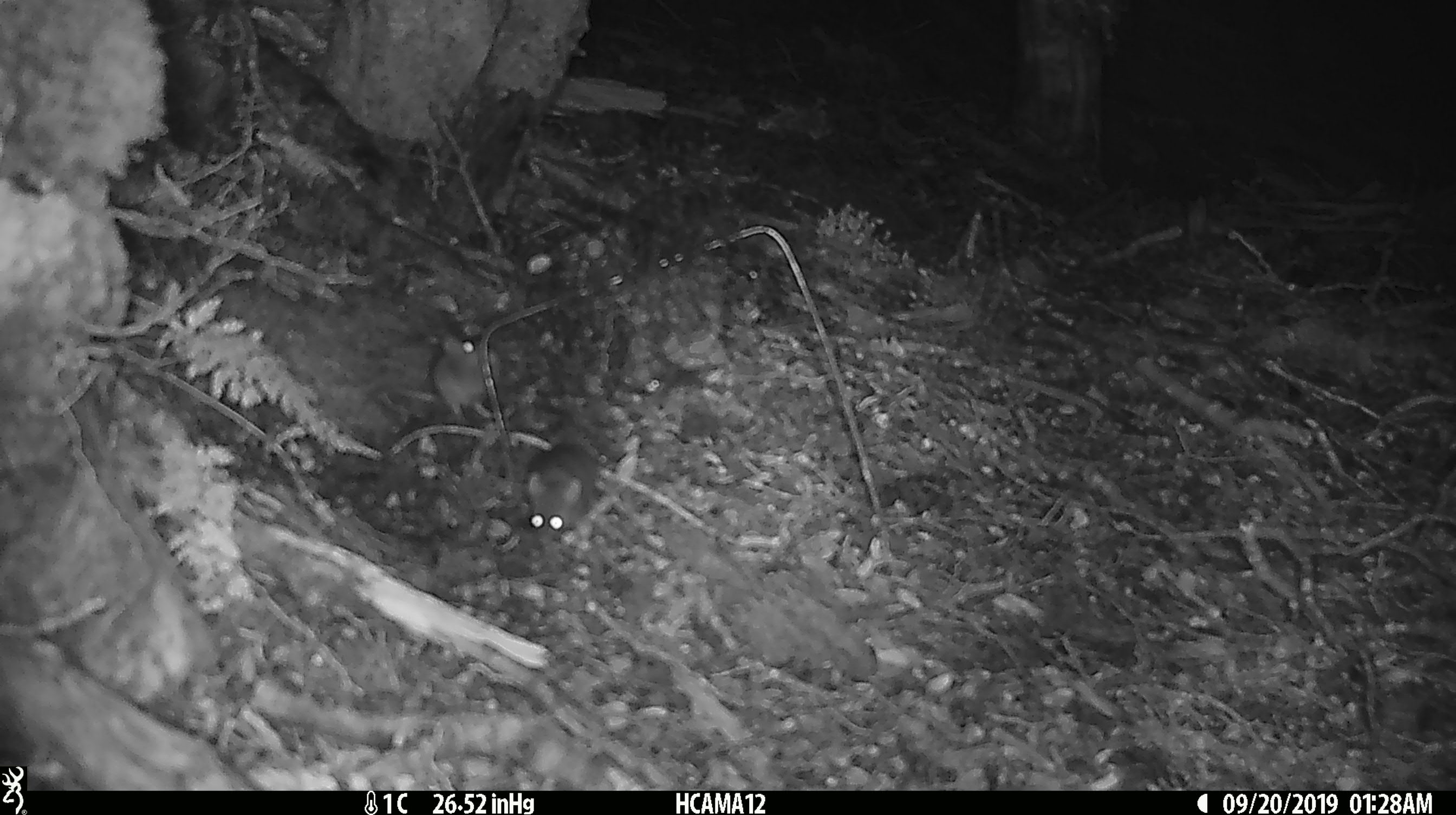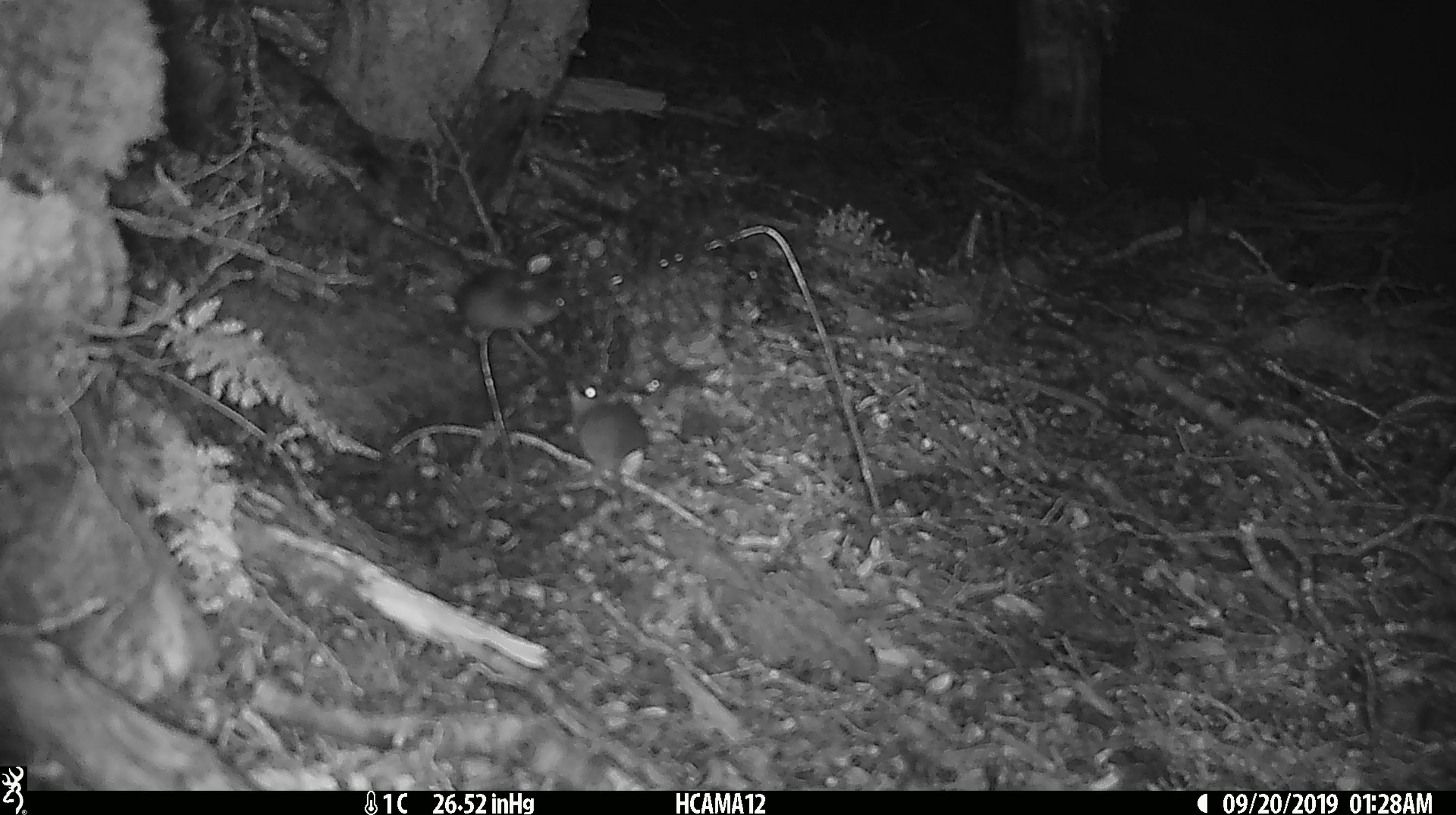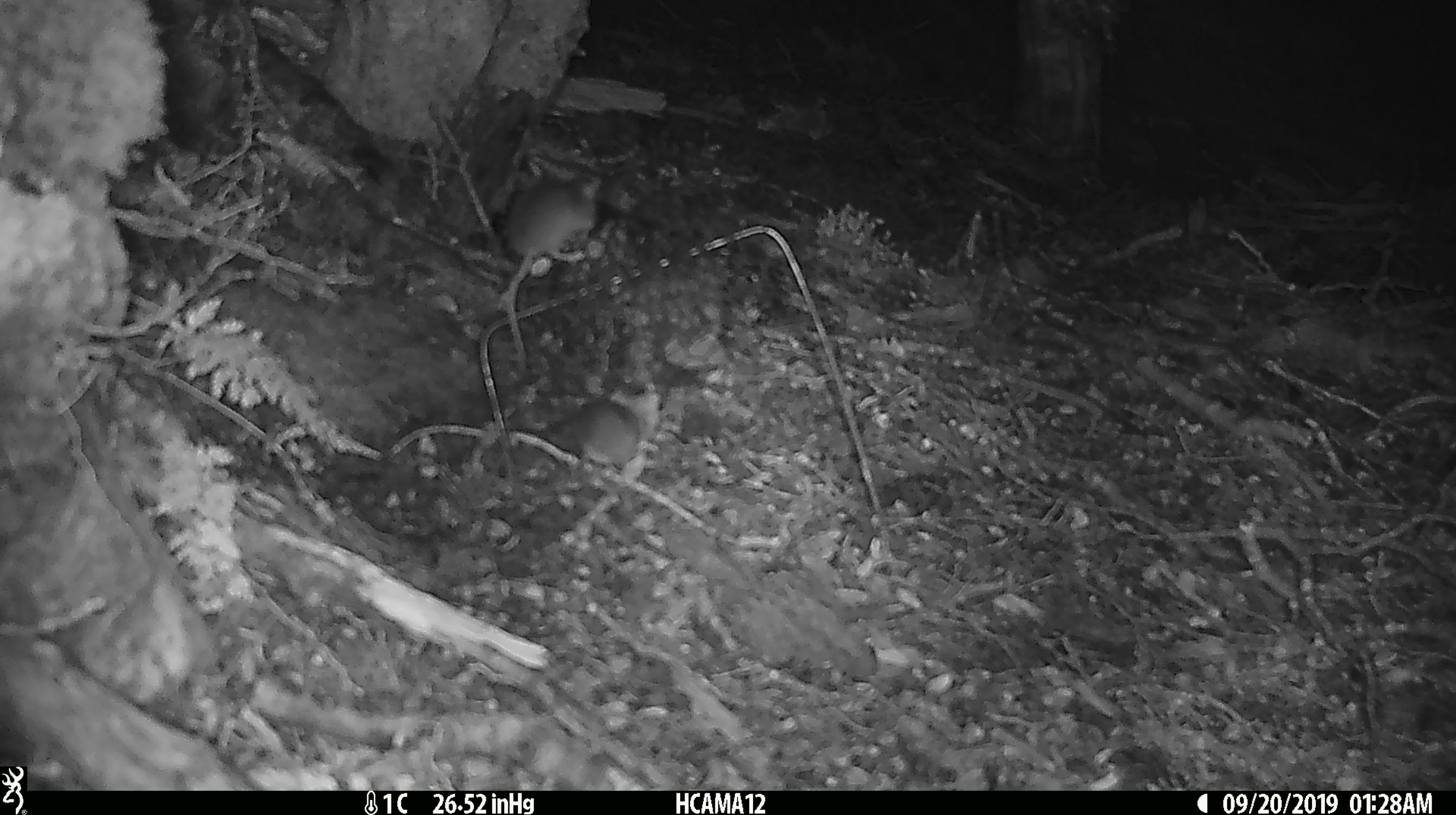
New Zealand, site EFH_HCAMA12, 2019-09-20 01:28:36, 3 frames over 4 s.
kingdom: Animalia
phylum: Chordata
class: Mammalia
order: Rodentia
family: Muridae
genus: Mus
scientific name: Mus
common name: mouse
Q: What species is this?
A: Mouse (Mus).